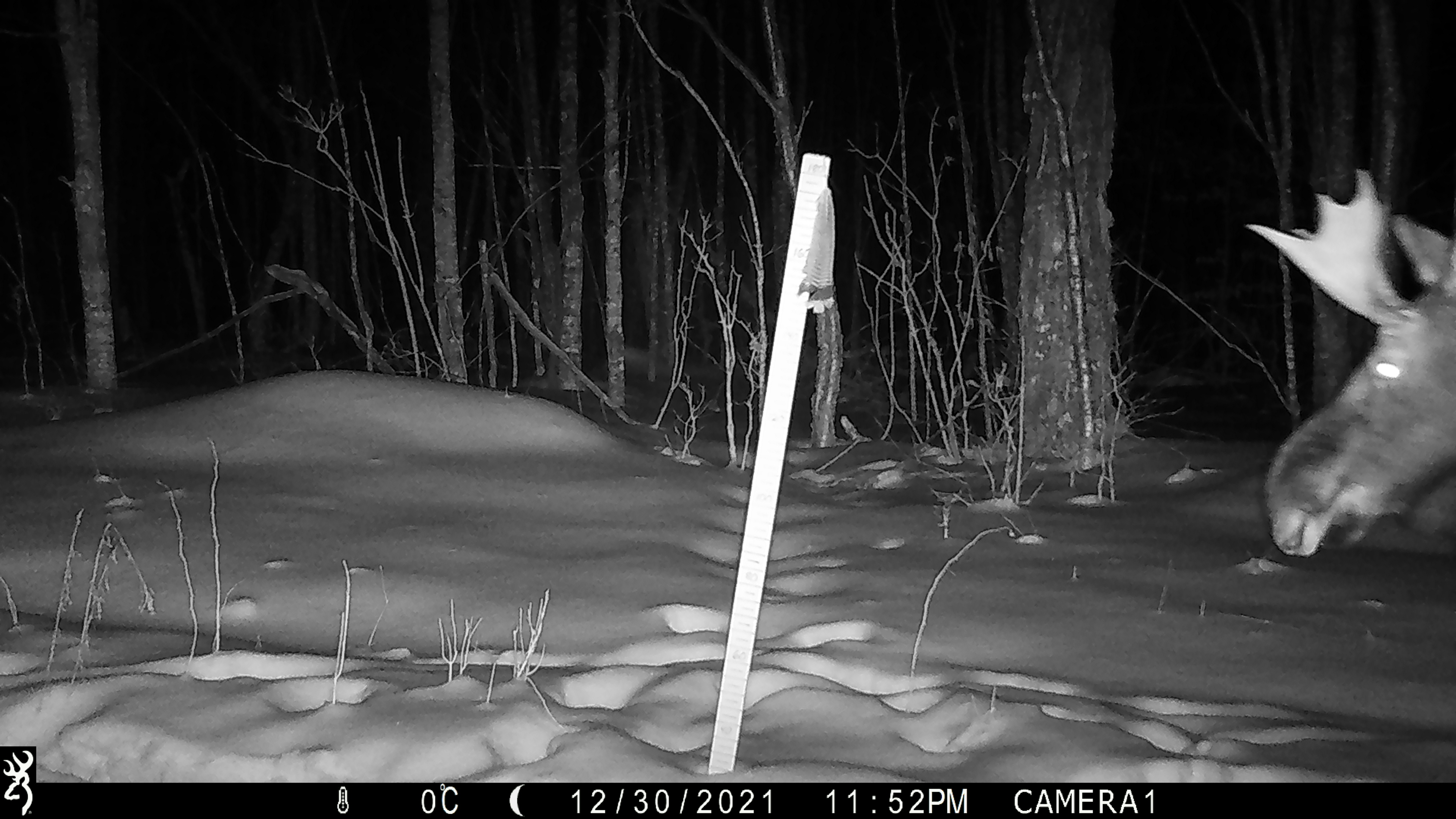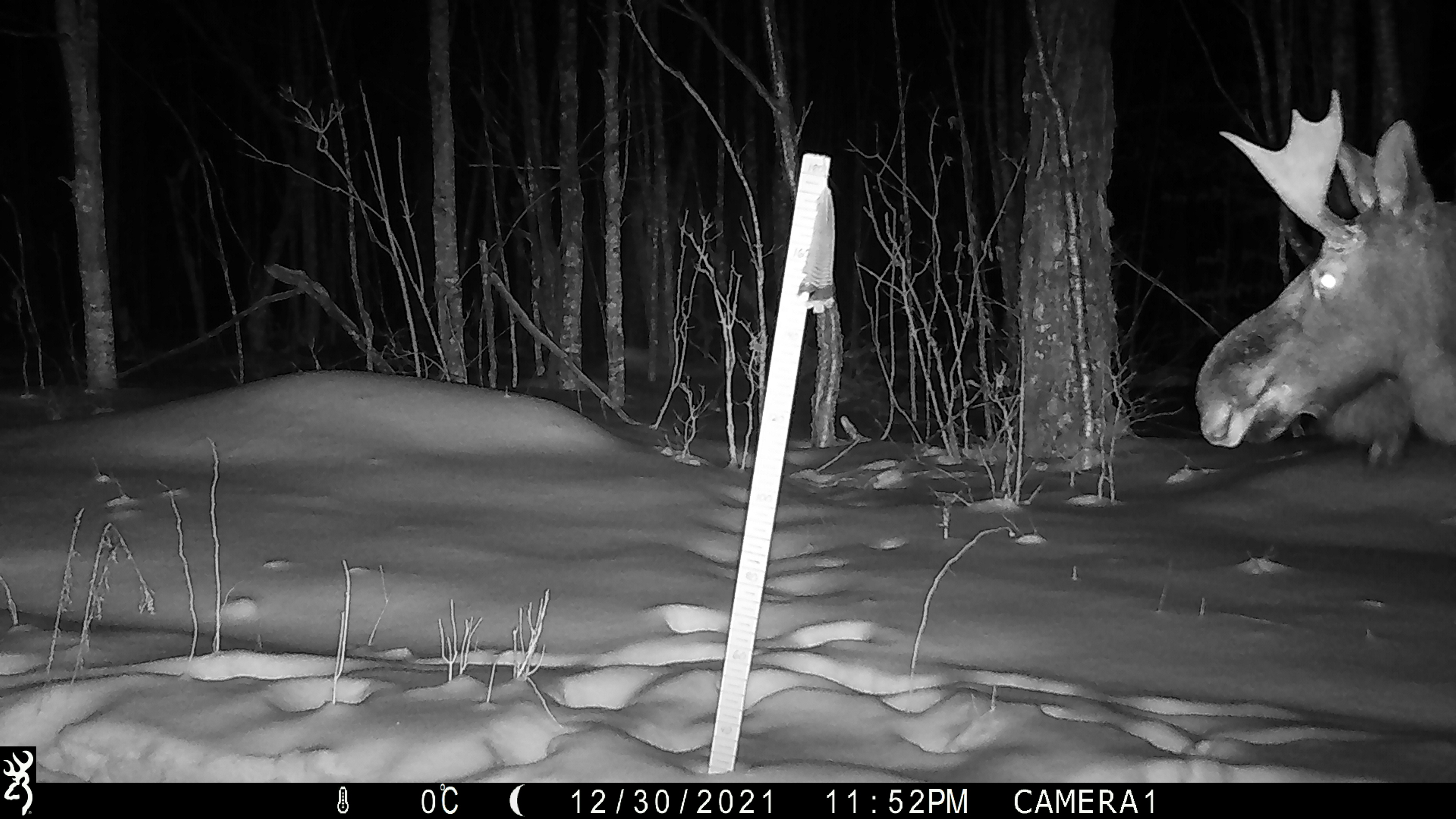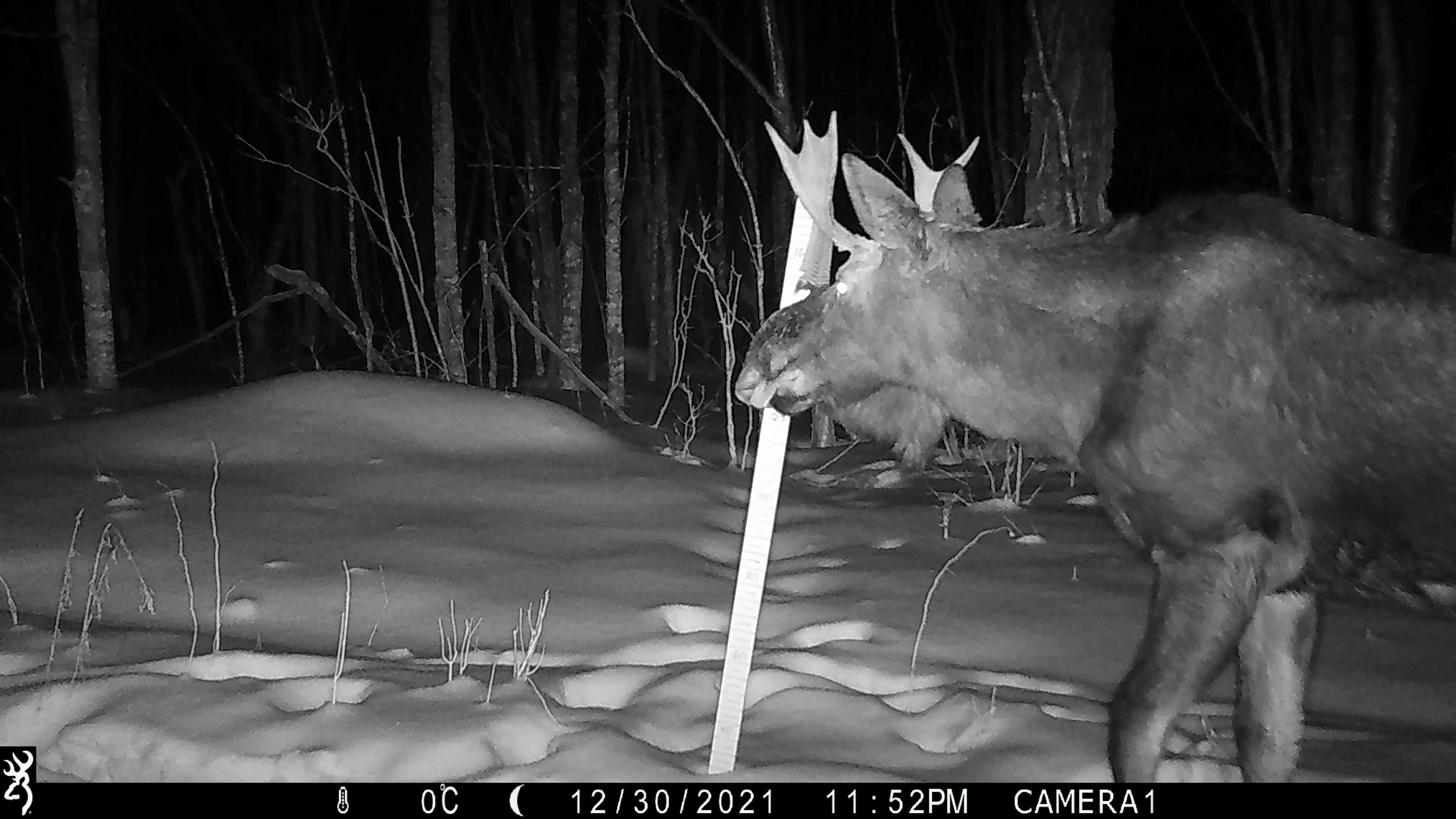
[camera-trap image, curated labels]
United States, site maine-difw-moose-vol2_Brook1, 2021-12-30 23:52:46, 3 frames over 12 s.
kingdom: Animalia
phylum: Chordata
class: Mammalia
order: Artiodactyla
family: Cervidae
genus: Alces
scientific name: Alces alces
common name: moose